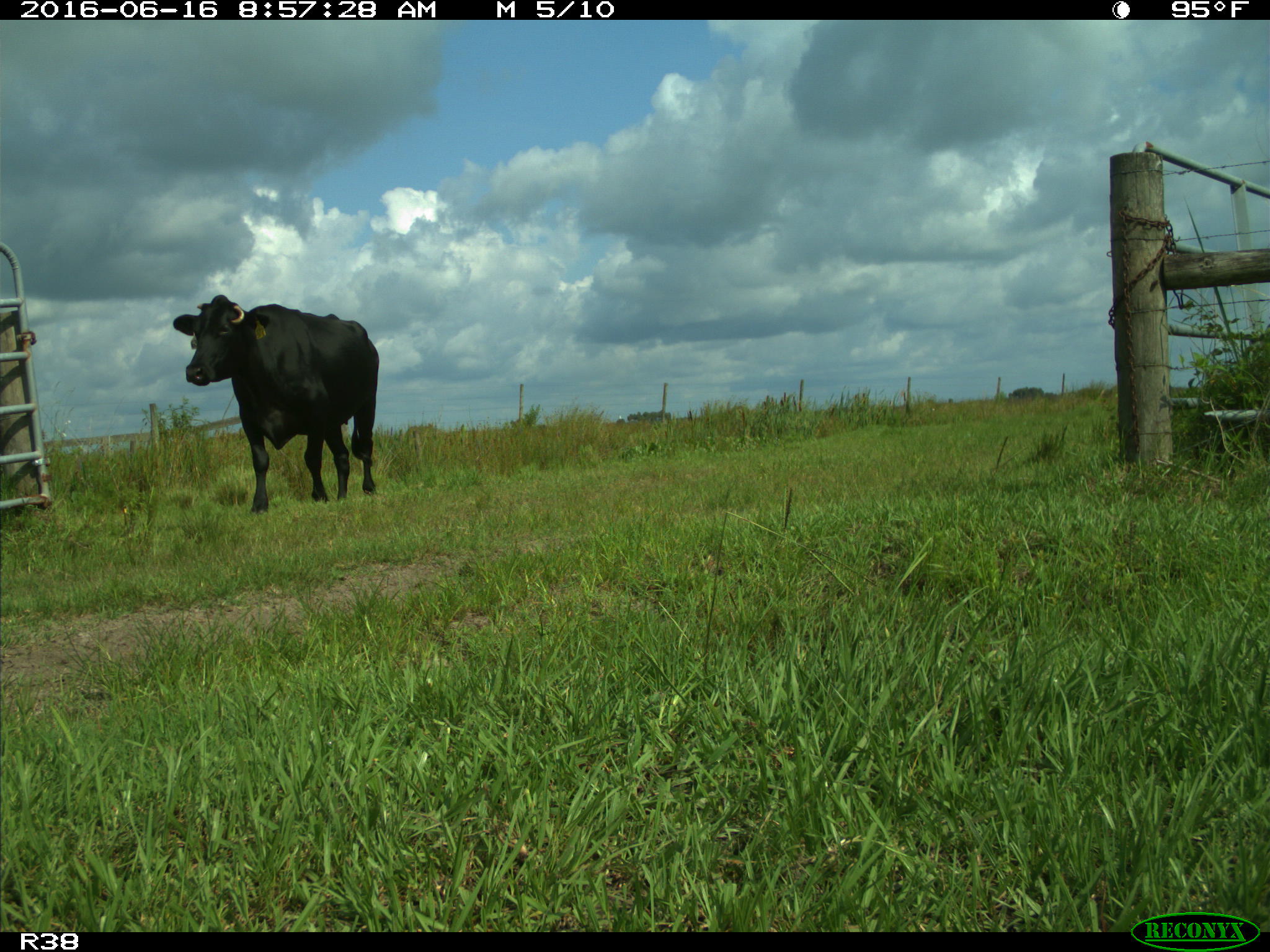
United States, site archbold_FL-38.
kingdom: Animalia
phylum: Chordata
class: Mammalia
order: Artiodactyla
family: Bovidae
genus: Bos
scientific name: Bos taurus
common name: domestic cow